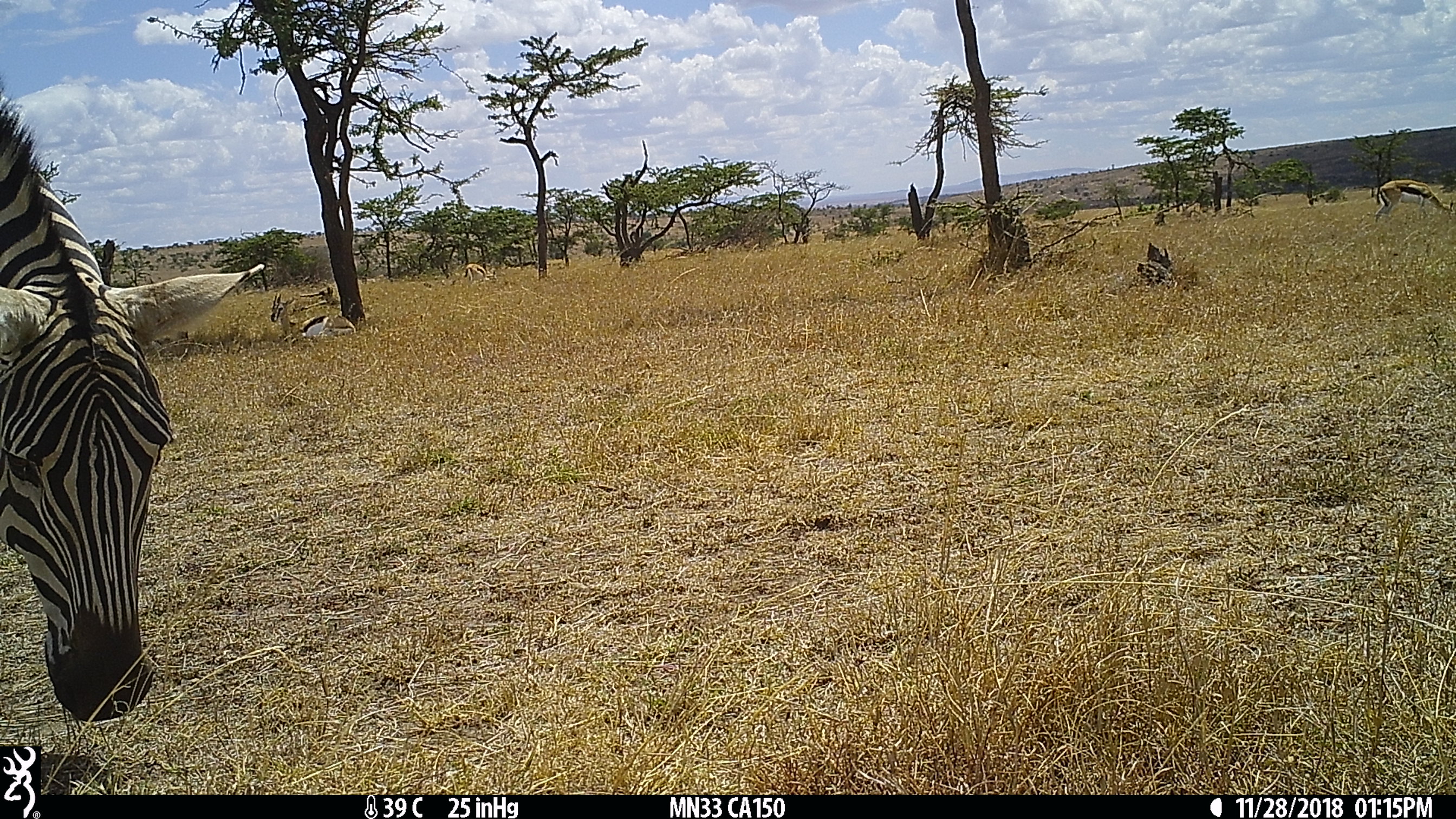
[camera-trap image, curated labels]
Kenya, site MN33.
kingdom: Animalia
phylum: Chordata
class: Mammalia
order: Artiodactyla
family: Bovidae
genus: Eudorcas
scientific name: Eudorcas thomsonii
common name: thomon's gazelle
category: gazelle thomsons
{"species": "gazelle thomsons (thomon's gazelle) (Eudorcas thomsonii)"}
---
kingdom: Animalia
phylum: Chordata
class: Mammalia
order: Perissodactyla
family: Equidae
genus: Equus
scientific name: Equus quagga burchellii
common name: burchell's zebra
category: zebra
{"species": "zebra (burchell's zebra) (Equus quagga burchellii)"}